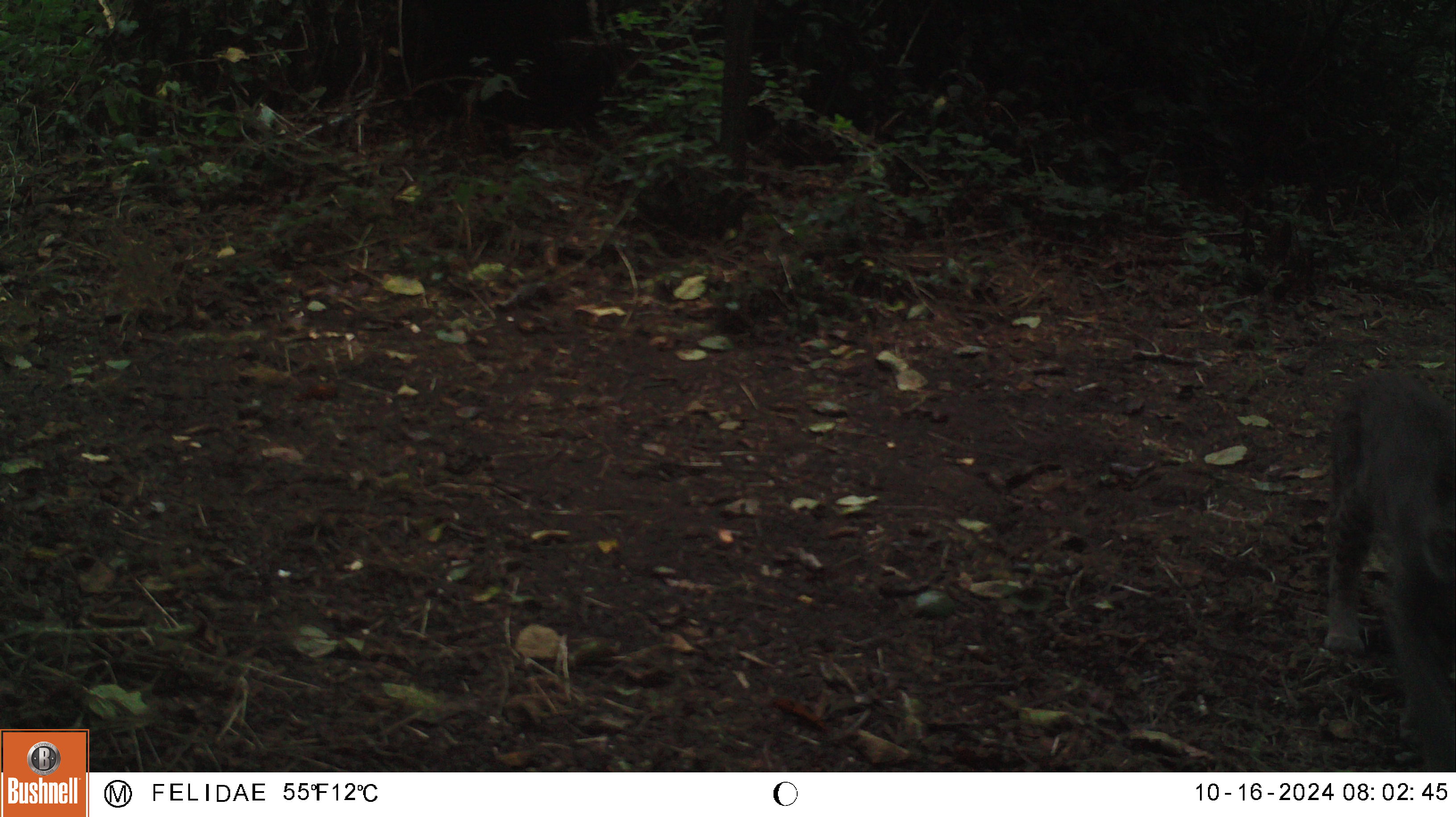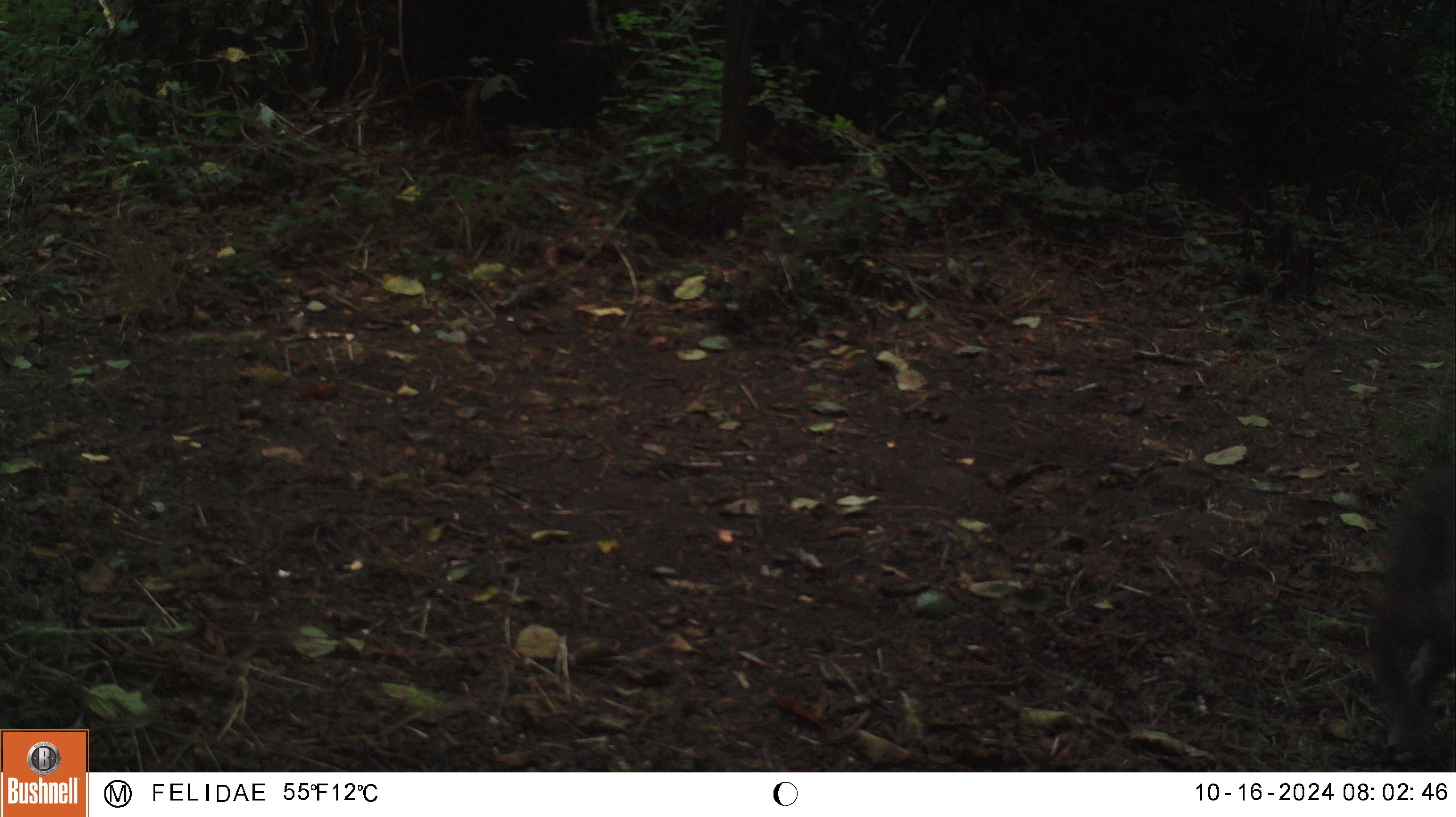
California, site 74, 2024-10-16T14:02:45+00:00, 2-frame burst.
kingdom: Animalia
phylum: Chordata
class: Mammalia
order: Carnivora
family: Felidae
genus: Lynx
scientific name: Lynx rufus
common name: bobcat